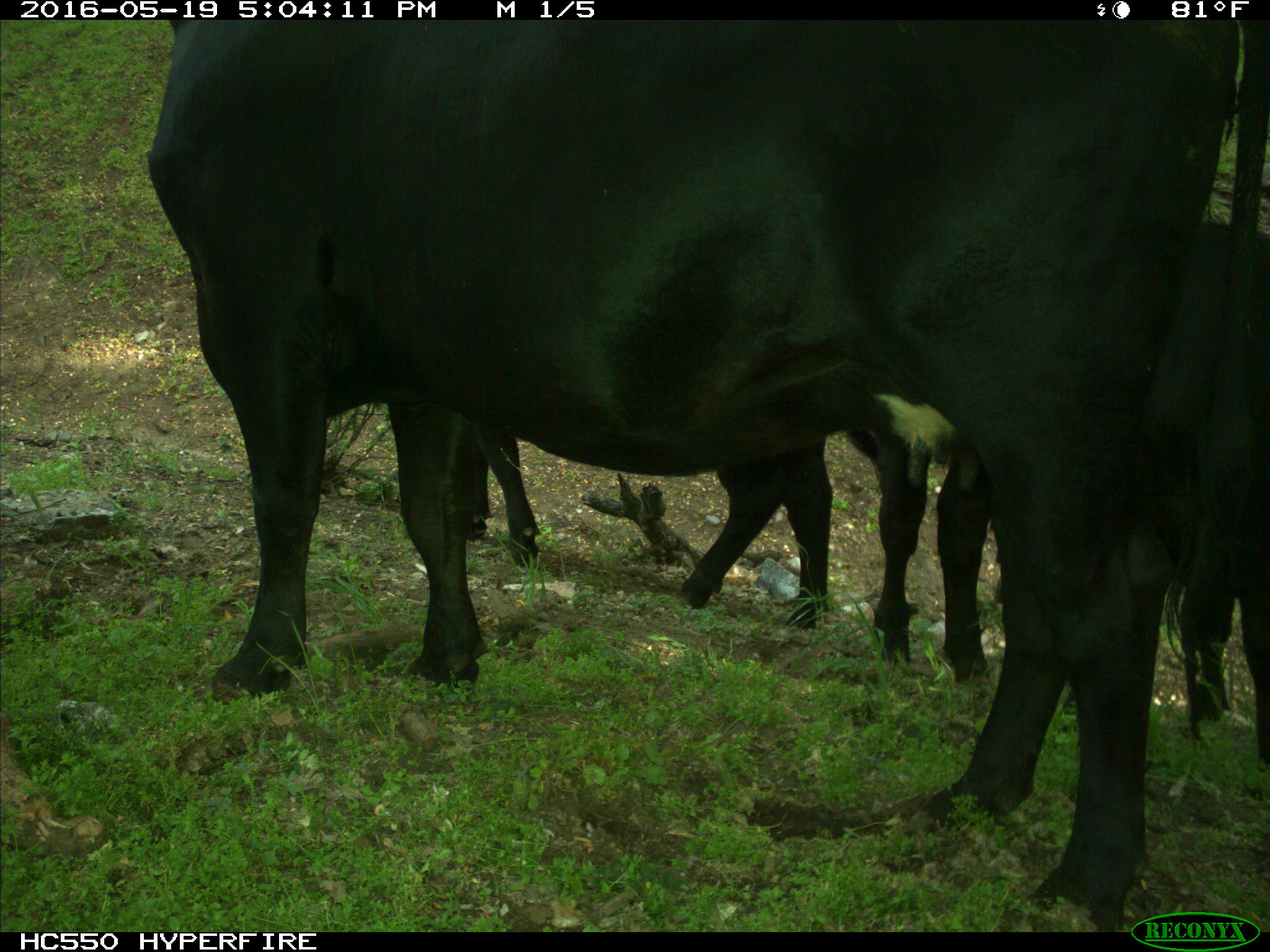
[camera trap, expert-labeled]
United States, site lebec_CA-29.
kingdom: Animalia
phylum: Chordata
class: Mammalia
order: Artiodactyla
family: Bovidae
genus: Bos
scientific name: Bos taurus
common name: domestic cow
Bos taurus (domestic cow).